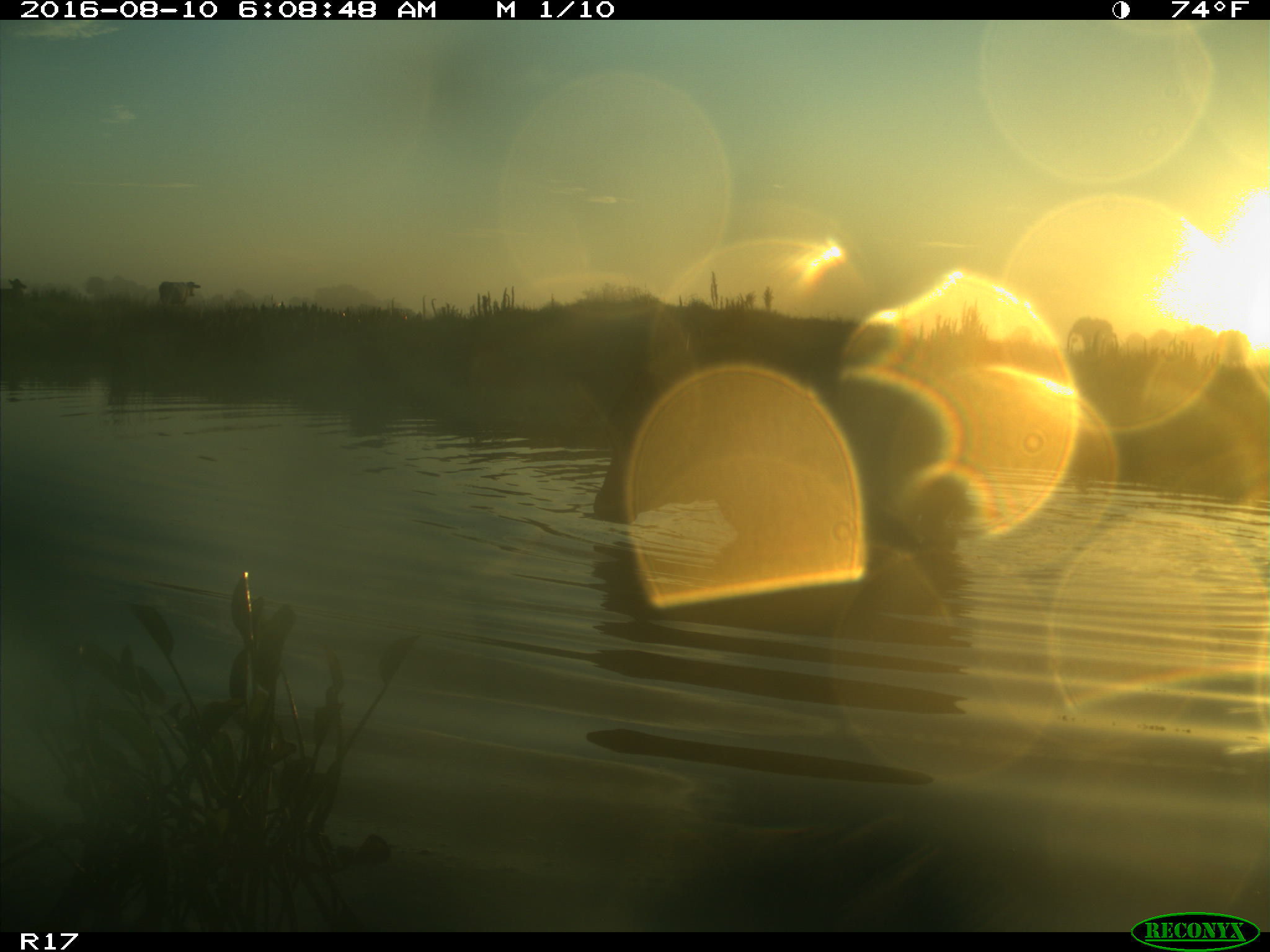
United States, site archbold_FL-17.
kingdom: Animalia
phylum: Chordata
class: Mammalia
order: Artiodactyla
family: Bovidae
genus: Bos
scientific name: Bos taurus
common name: domestic cow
Bos taurus (domestic cow).